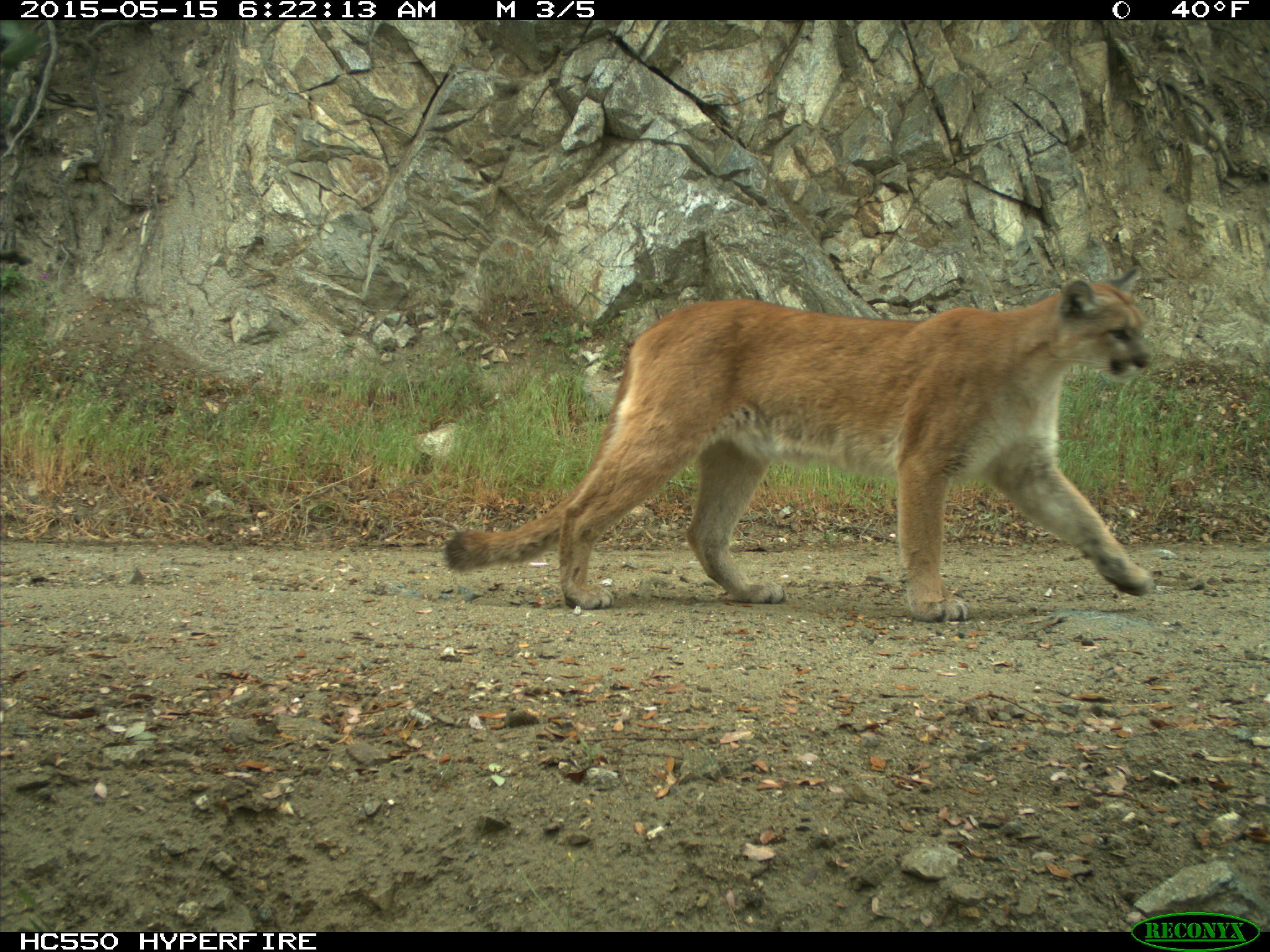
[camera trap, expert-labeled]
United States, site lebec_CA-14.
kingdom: Animalia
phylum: Chordata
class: Mammalia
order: Carnivora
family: Felidae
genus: Puma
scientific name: Puma concolor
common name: mountain lion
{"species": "Puma concolor (mountain lion)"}